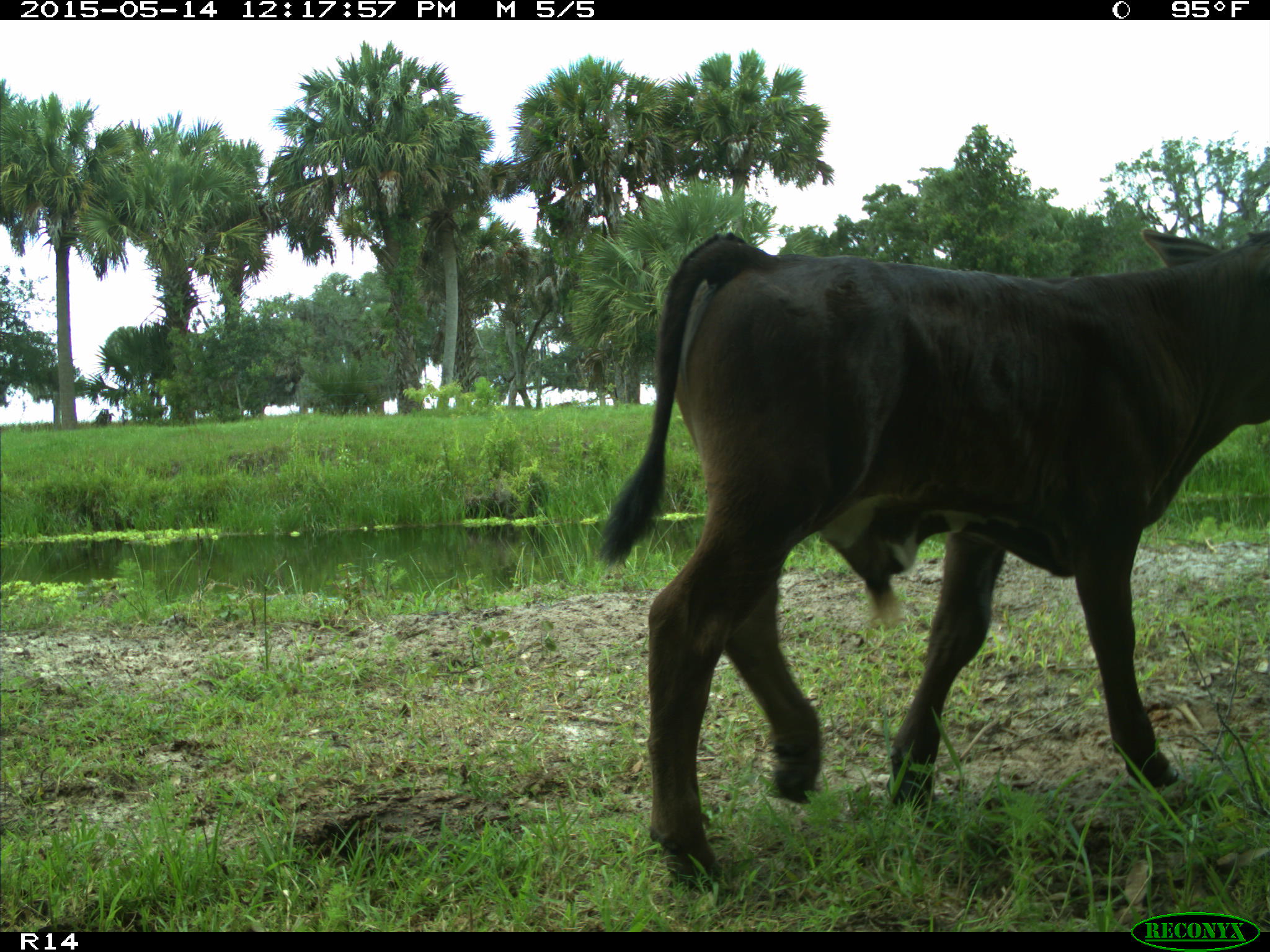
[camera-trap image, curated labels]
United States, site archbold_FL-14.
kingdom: Animalia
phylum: Chordata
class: Mammalia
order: Artiodactyla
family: Bovidae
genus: Bos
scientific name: Bos taurus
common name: domestic cow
Bos taurus (domestic cow).